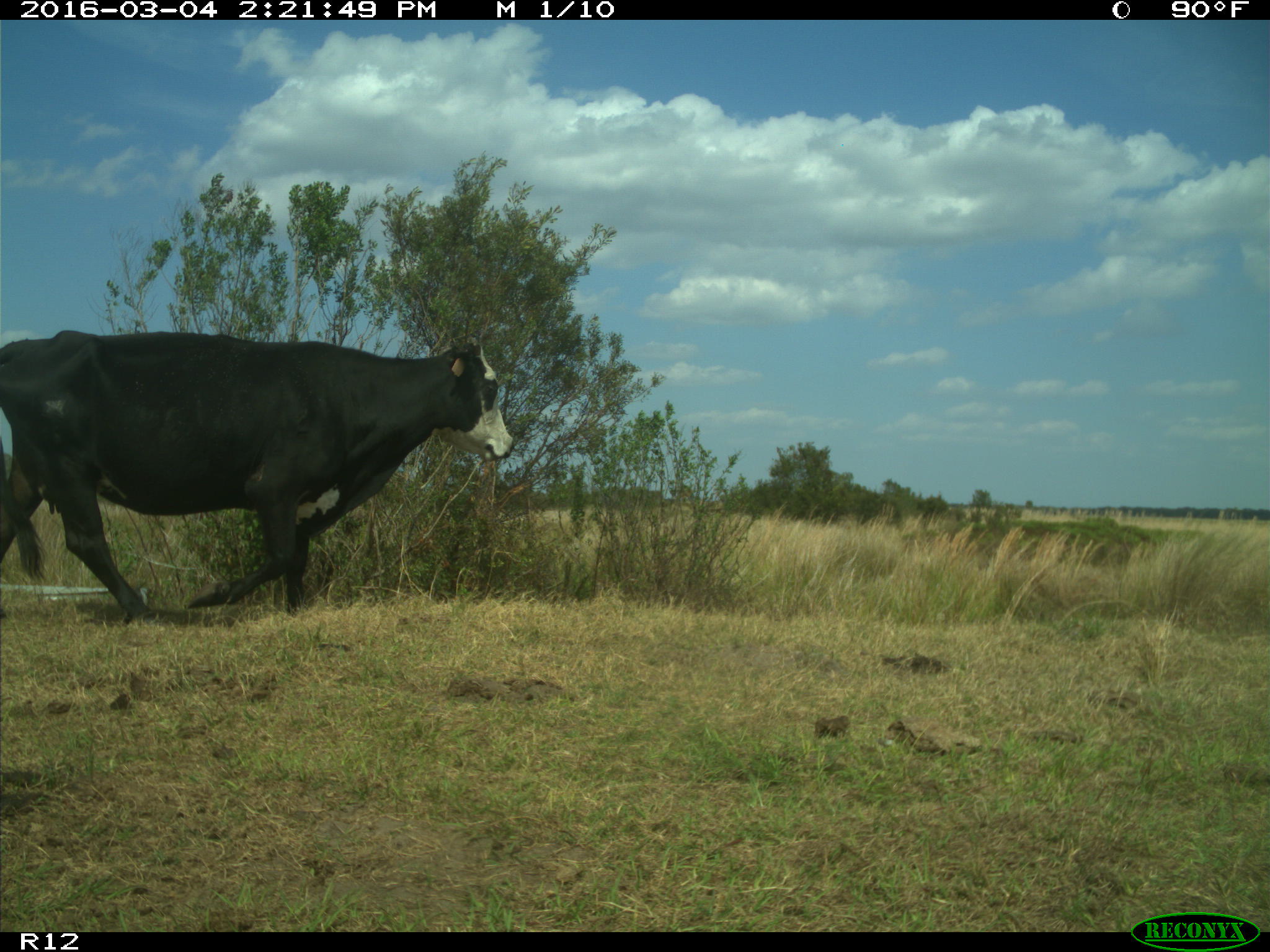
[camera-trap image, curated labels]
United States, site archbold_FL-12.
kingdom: Animalia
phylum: Chordata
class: Mammalia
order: Artiodactyla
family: Bovidae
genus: Bos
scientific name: Bos taurus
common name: domestic cow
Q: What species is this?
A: Bos taurus (domestic cow).